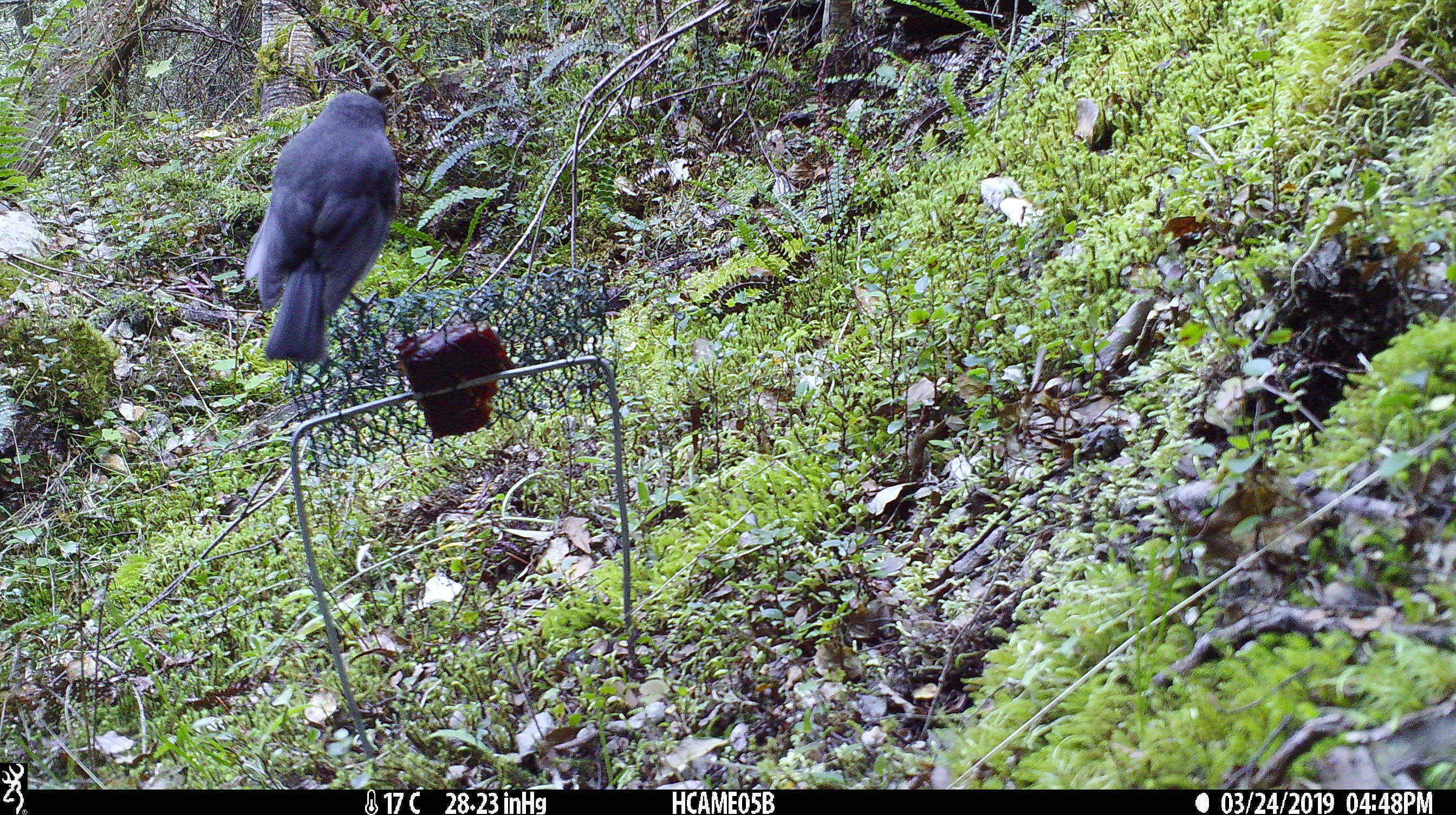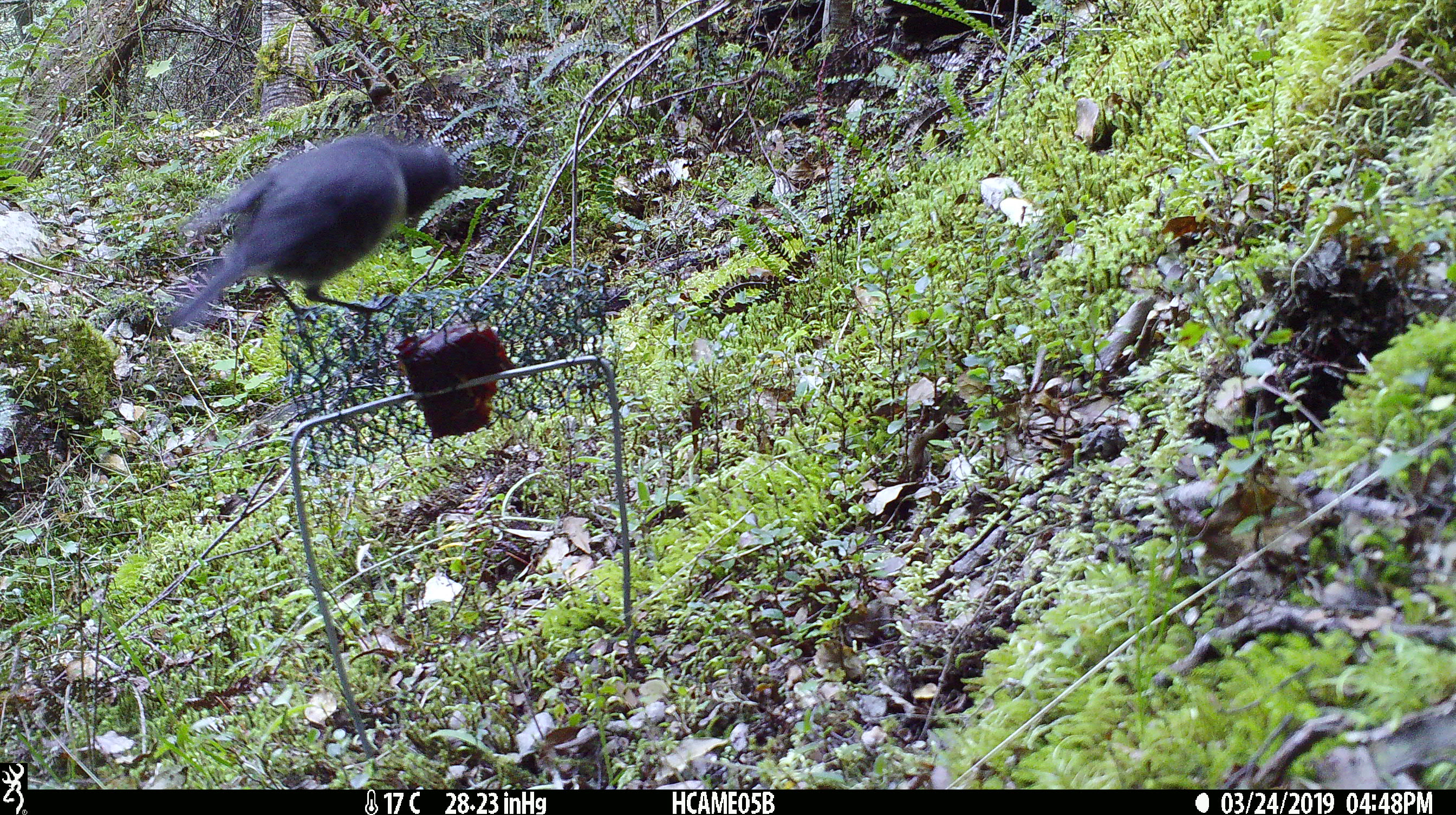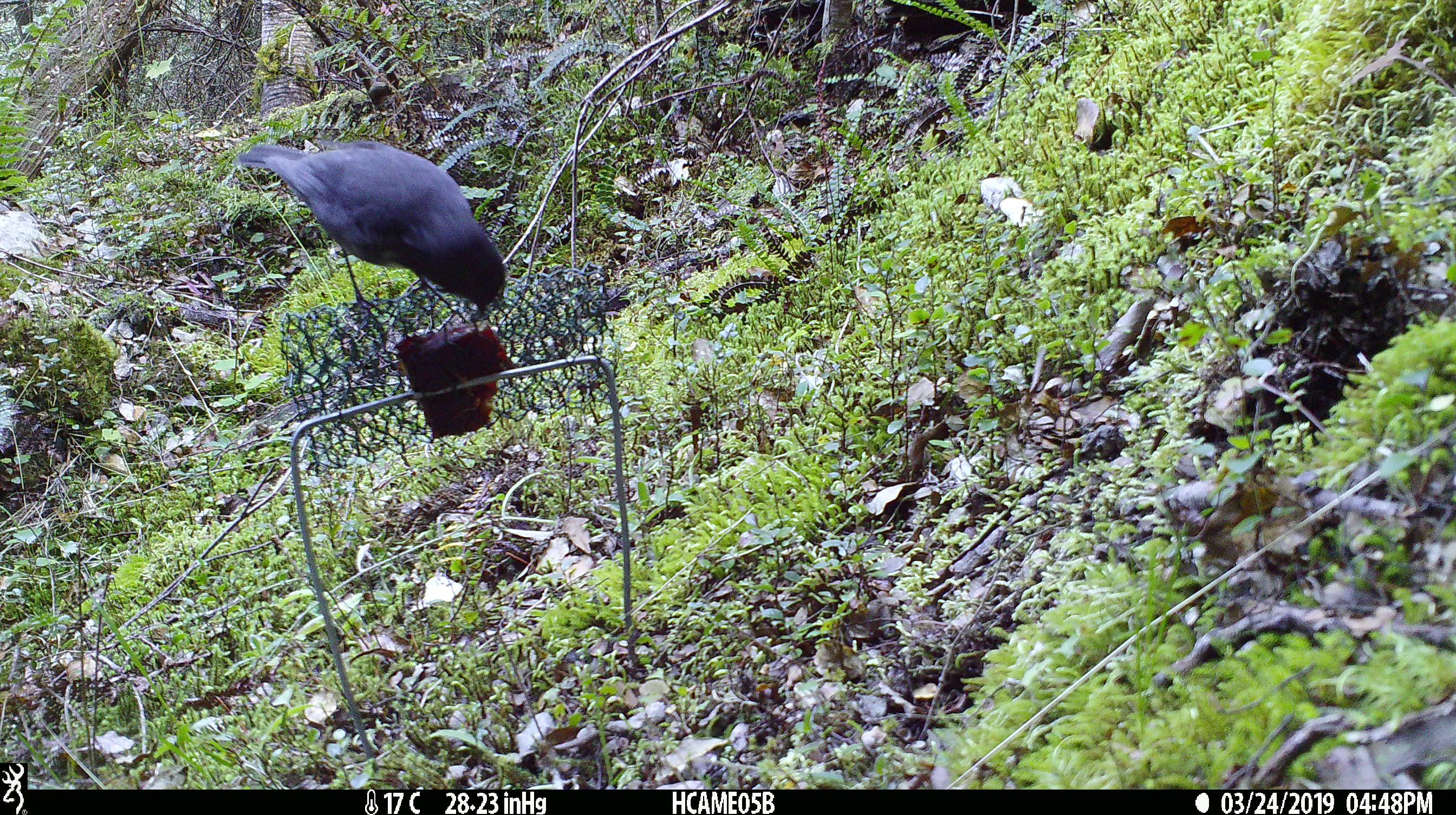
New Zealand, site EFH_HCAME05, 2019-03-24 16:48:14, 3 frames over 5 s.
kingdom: Animalia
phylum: Chordata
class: Aves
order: Passeriformes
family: Petroicidae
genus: Petroica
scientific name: Petroica australis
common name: new zealand robin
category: robin